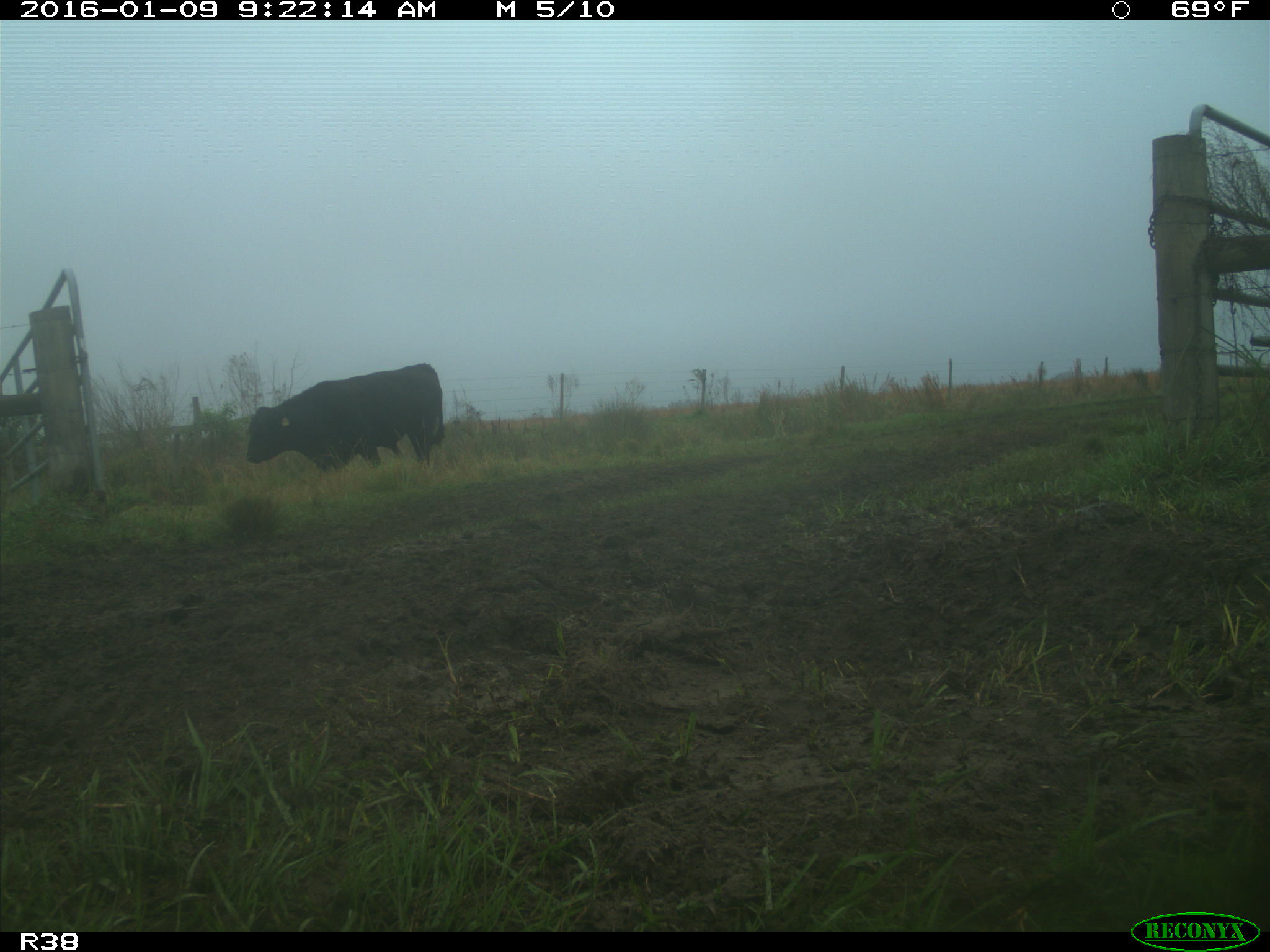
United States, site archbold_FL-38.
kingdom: Animalia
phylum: Chordata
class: Mammalia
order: Artiodactyla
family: Bovidae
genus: Bos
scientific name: Bos taurus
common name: domestic cow